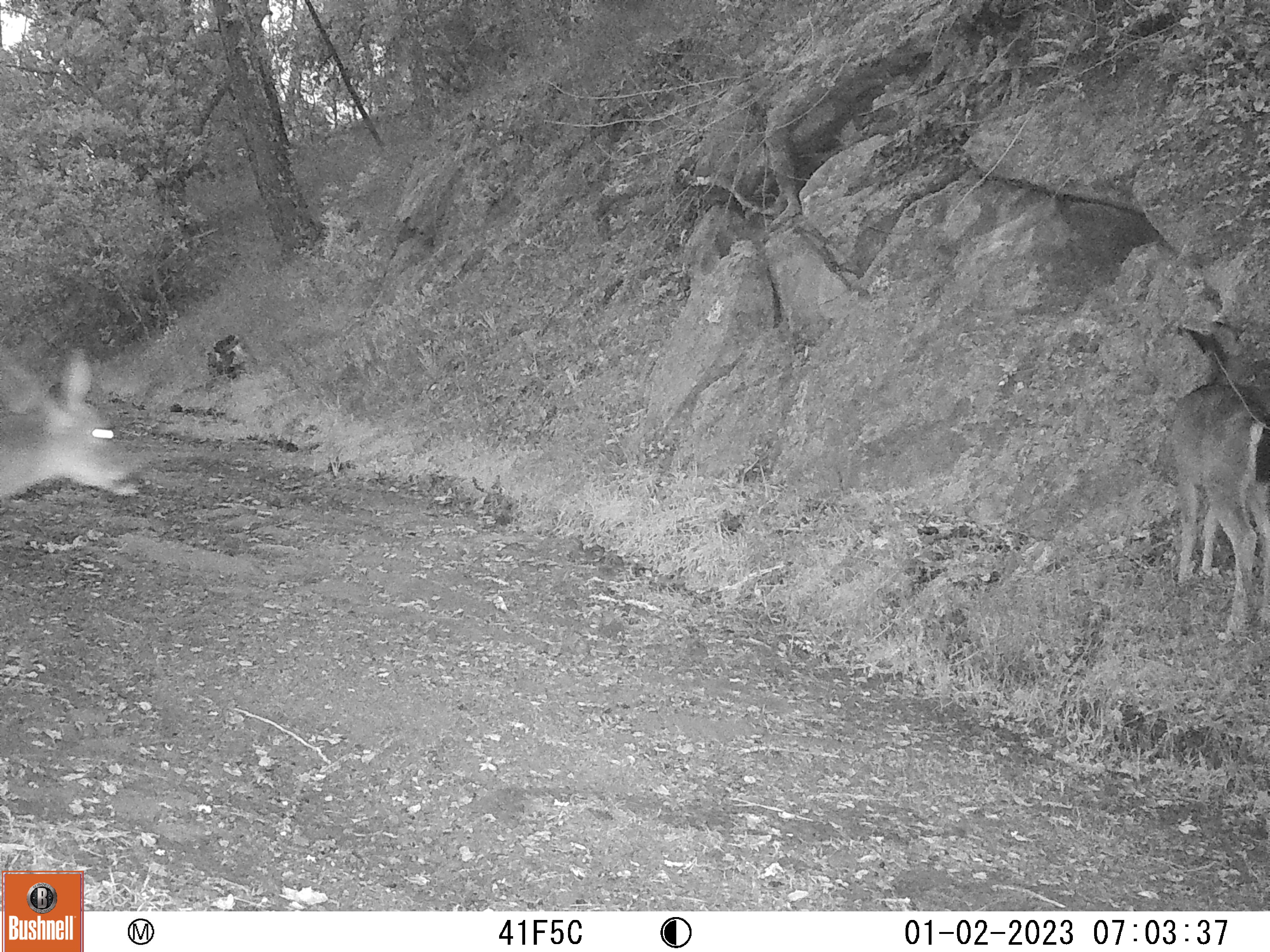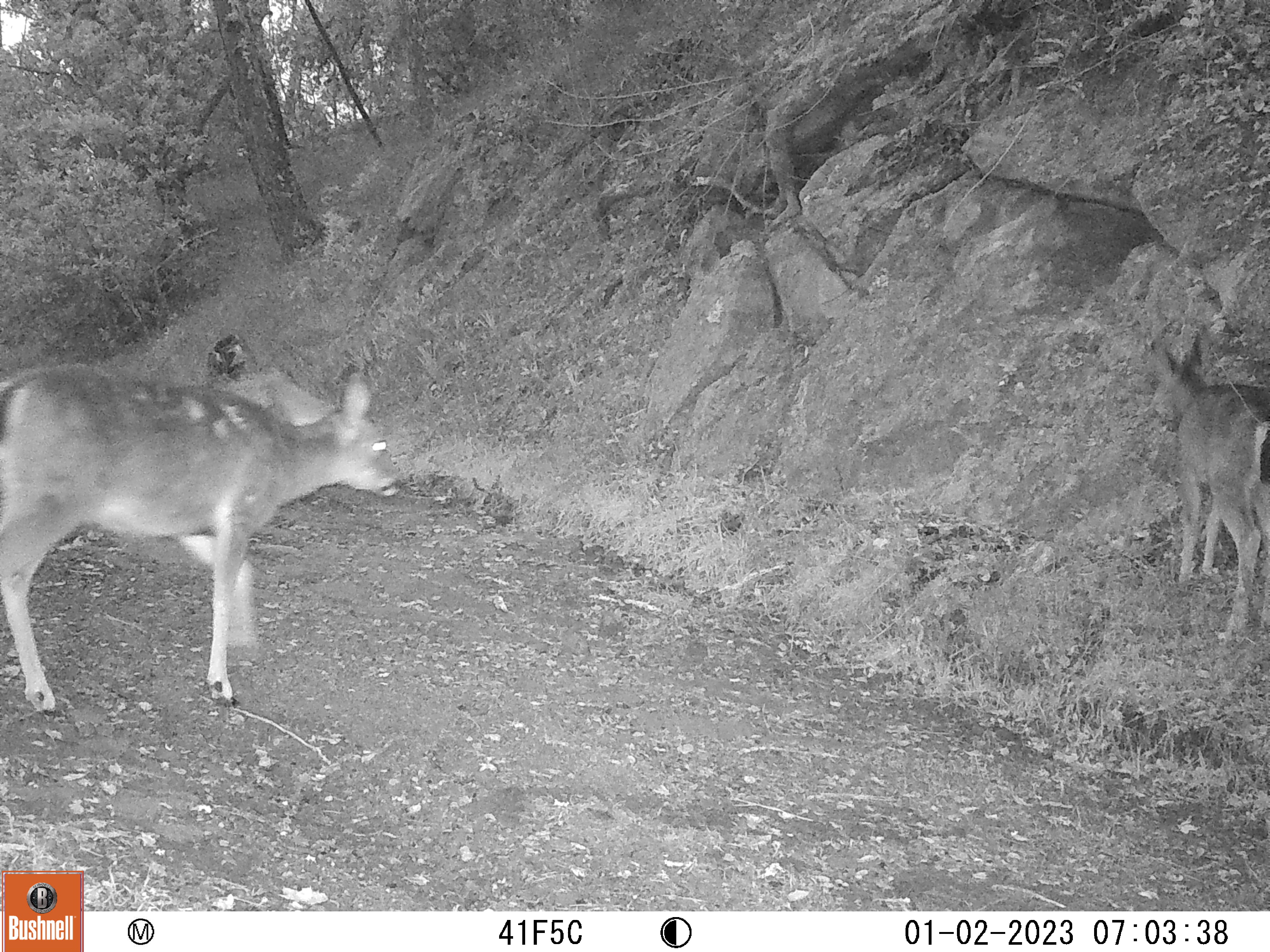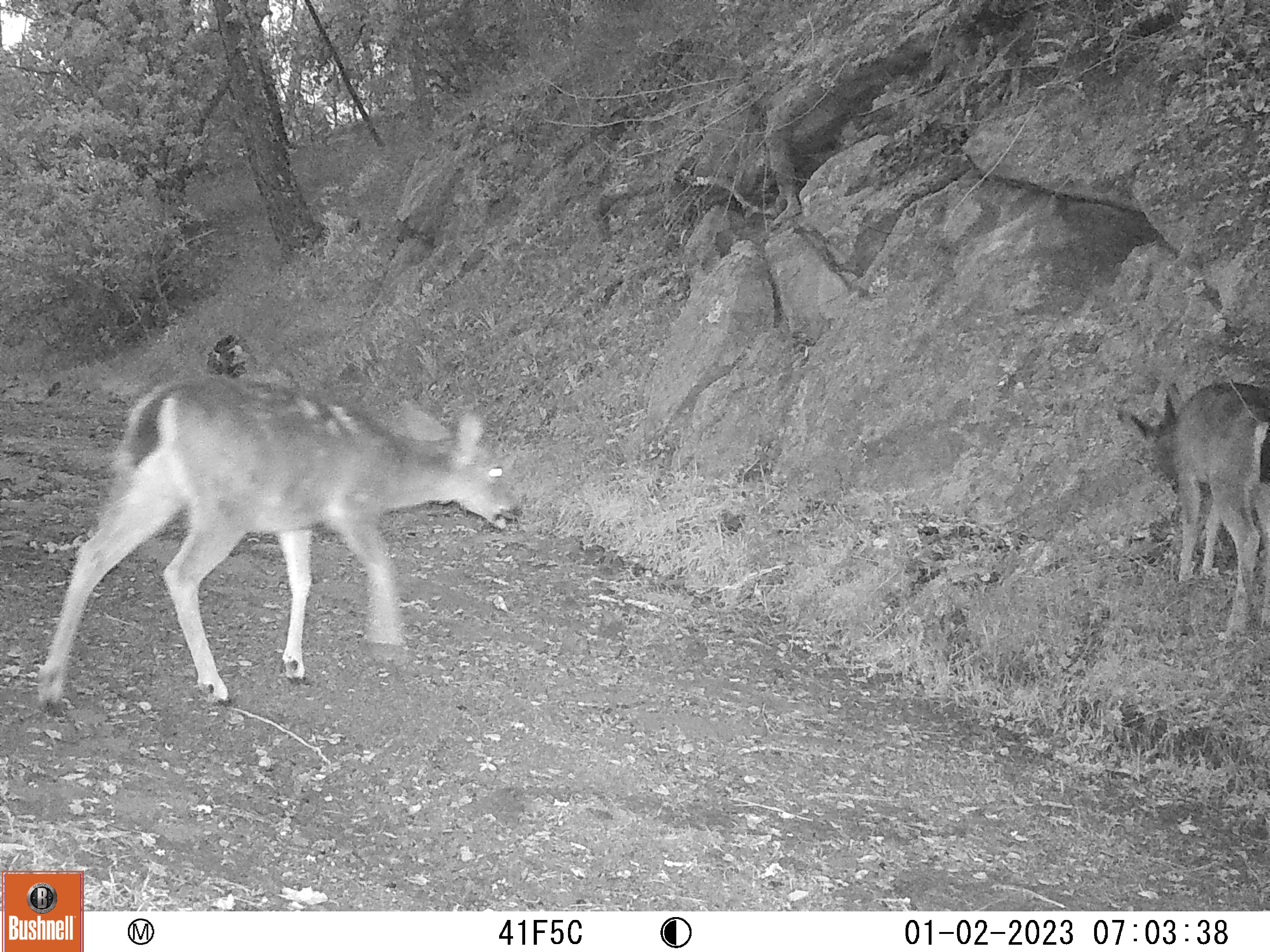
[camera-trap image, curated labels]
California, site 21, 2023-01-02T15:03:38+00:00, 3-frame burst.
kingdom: Animalia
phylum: Chordata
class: Mammalia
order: Artiodactyla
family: Cervidae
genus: Odocoileus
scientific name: Odocoileus hemionus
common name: mule deer